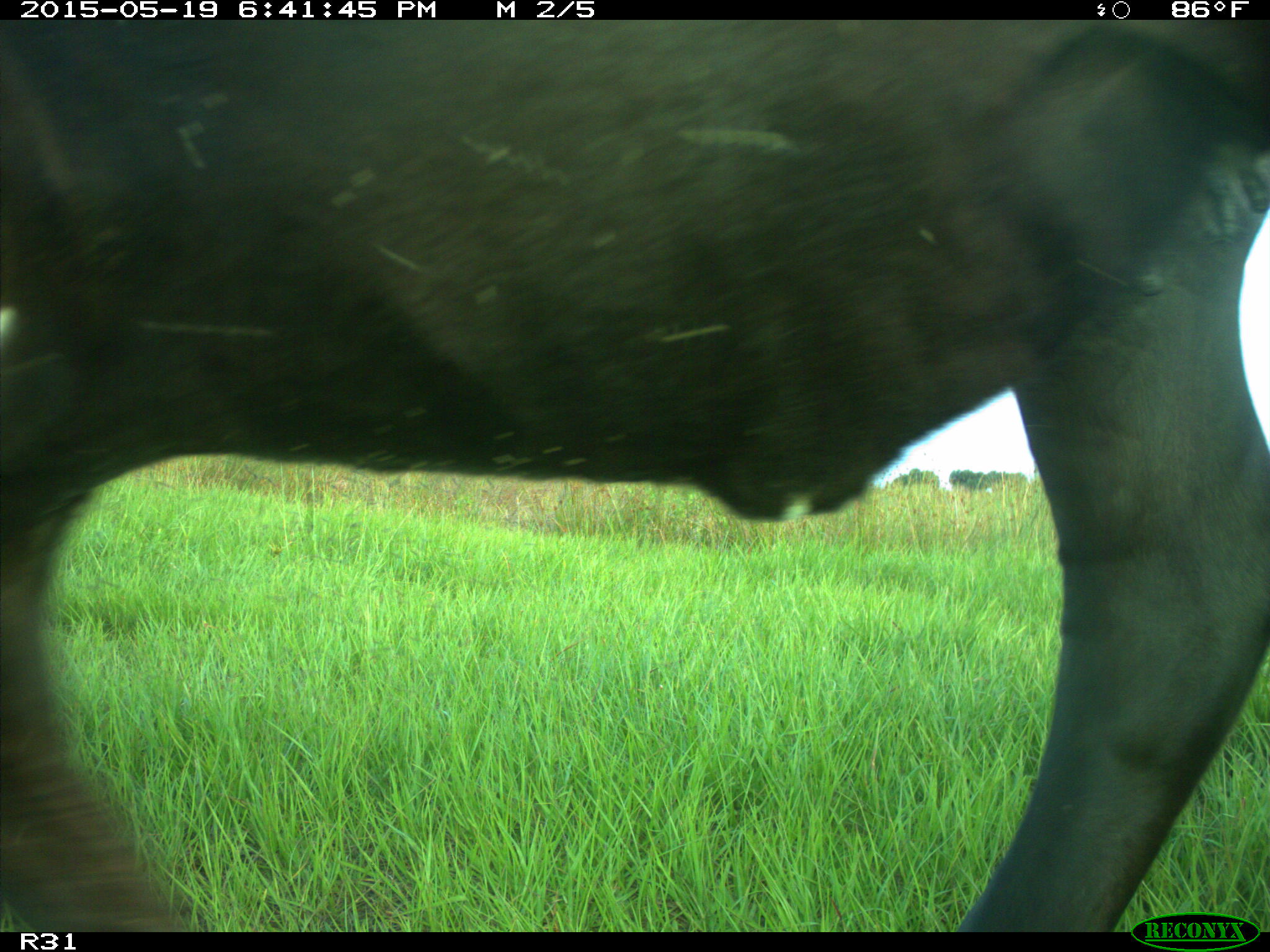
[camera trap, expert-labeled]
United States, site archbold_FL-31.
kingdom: Animalia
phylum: Chordata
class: Mammalia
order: Artiodactyla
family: Bovidae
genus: Bos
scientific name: Bos taurus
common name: domestic cow